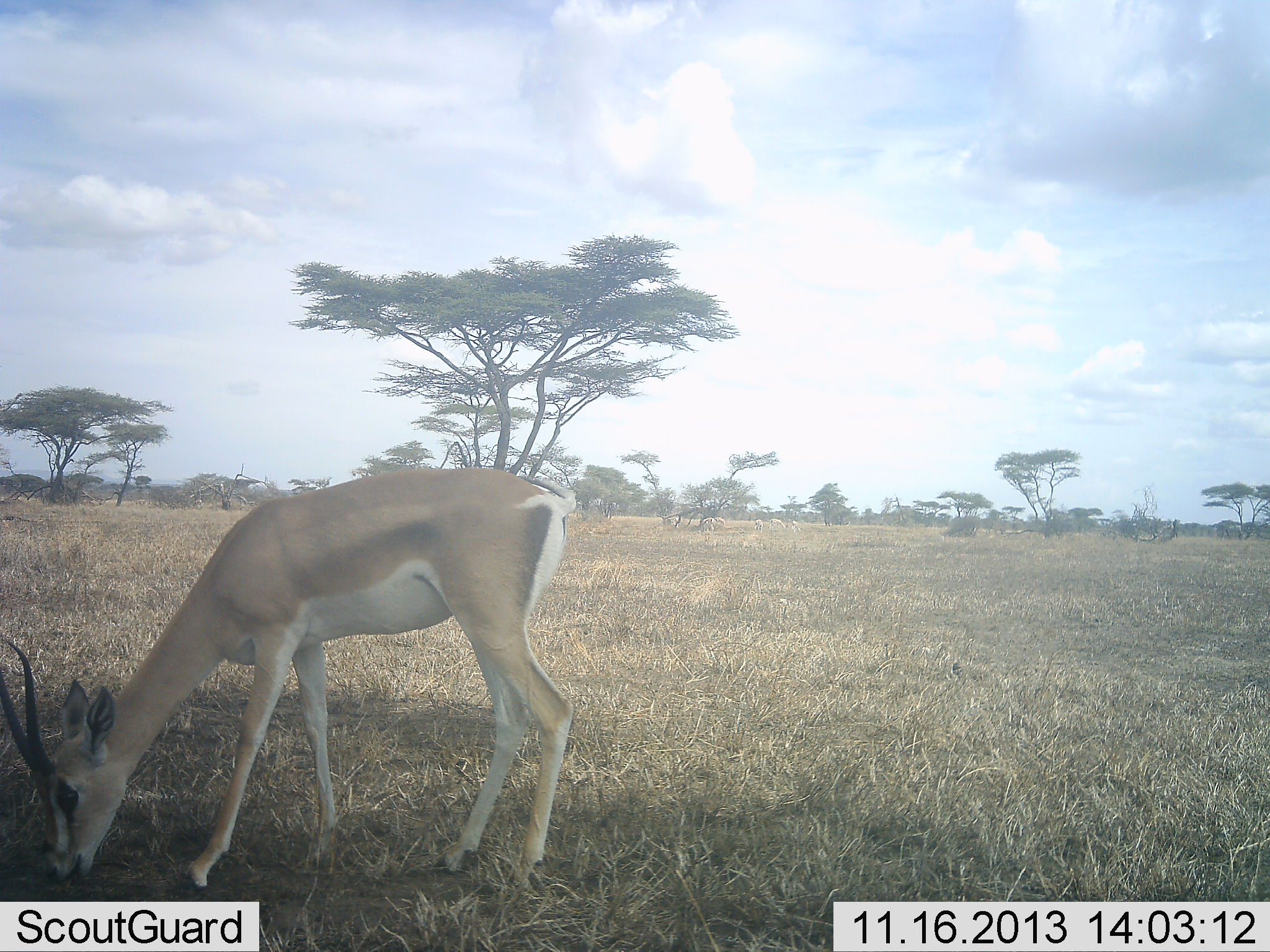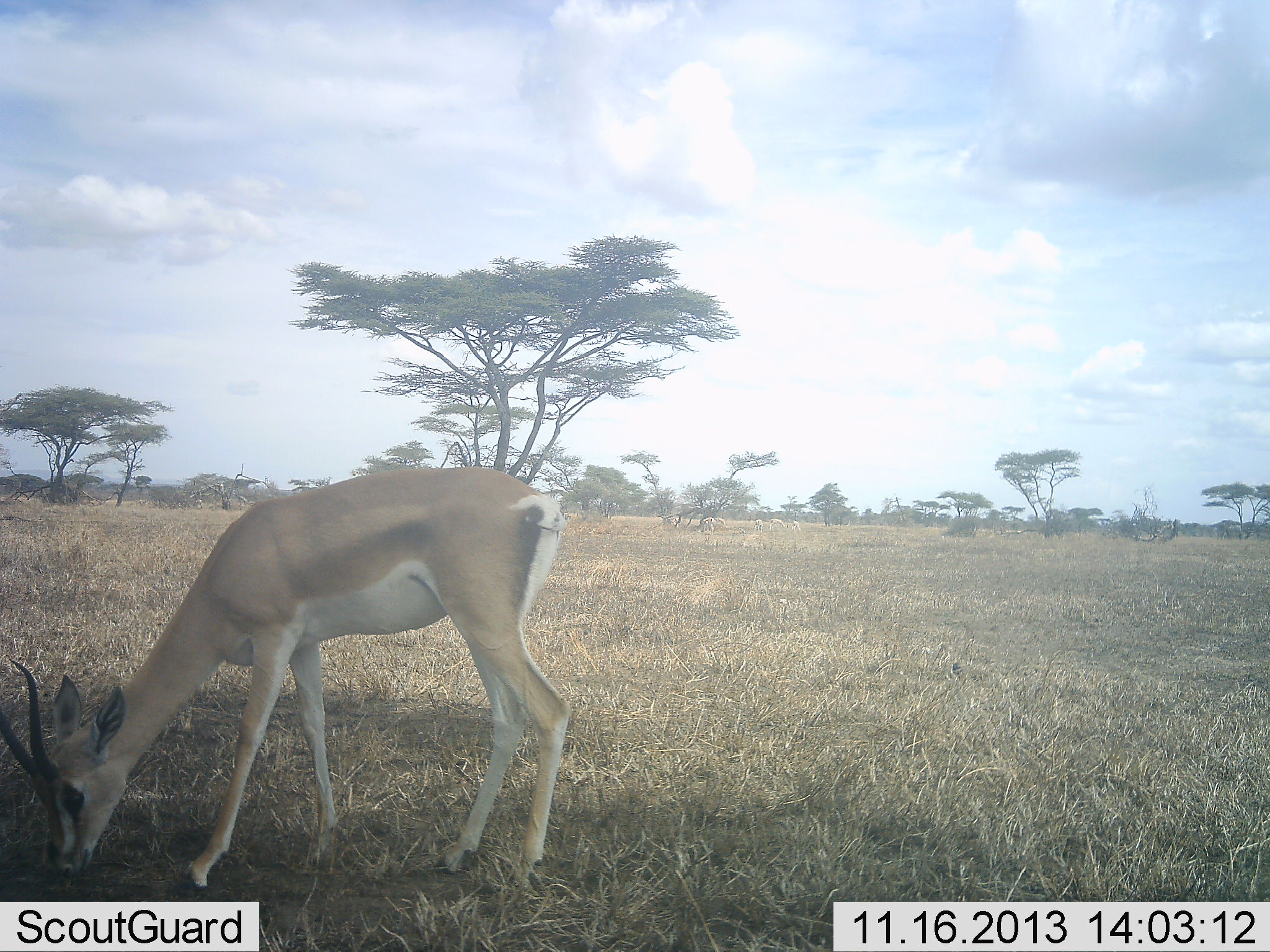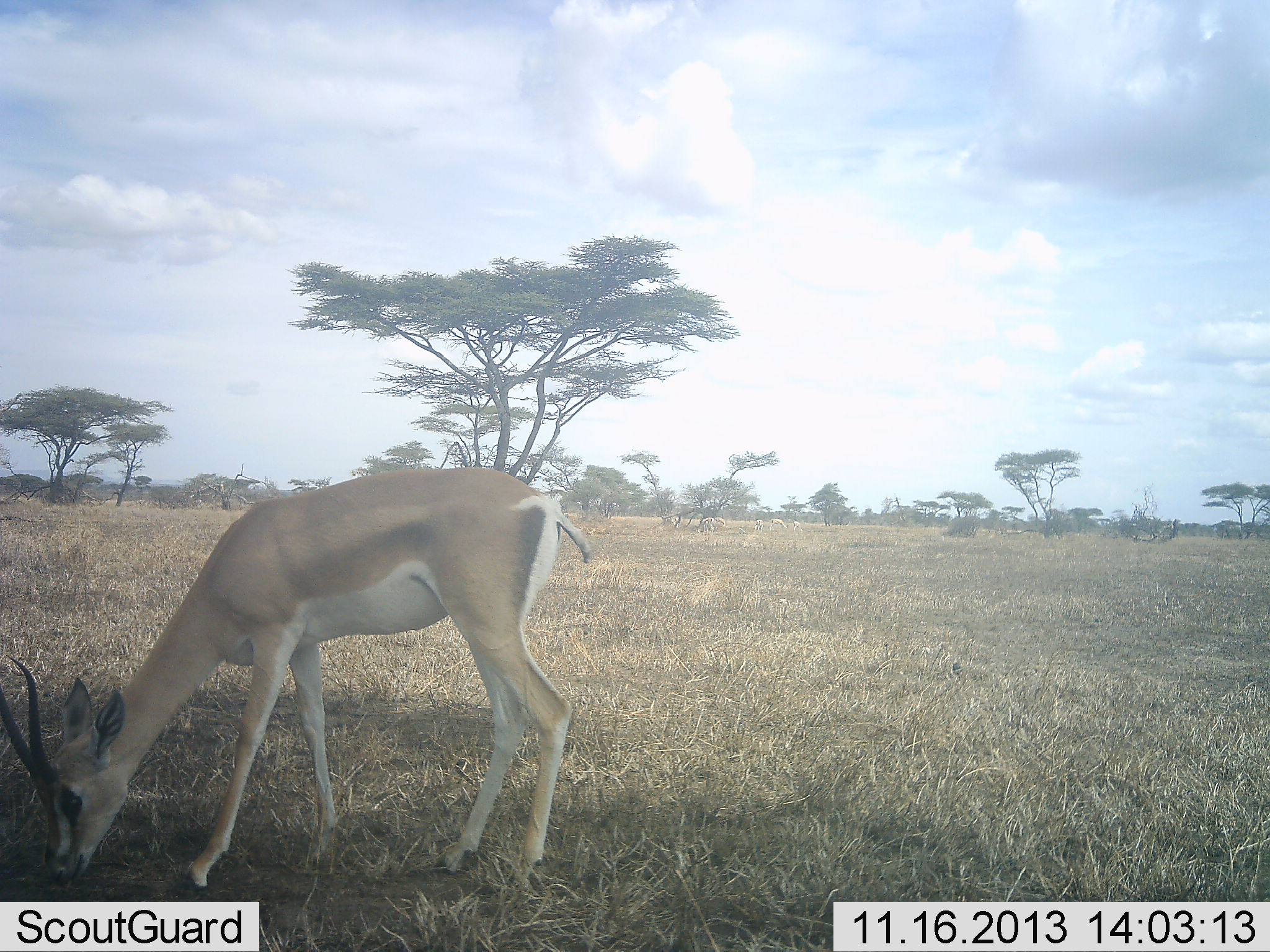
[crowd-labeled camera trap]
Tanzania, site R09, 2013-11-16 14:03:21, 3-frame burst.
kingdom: Animalia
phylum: Chordata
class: Mammalia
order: Artiodactyla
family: Bovidae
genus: Nanger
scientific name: Nanger granti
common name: grant's gazelle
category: gazellegrants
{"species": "gazellegrants (grant's gazelle) (Nanger granti)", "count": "1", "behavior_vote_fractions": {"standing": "35%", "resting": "3%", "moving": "3%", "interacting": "0%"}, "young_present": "0%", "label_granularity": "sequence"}